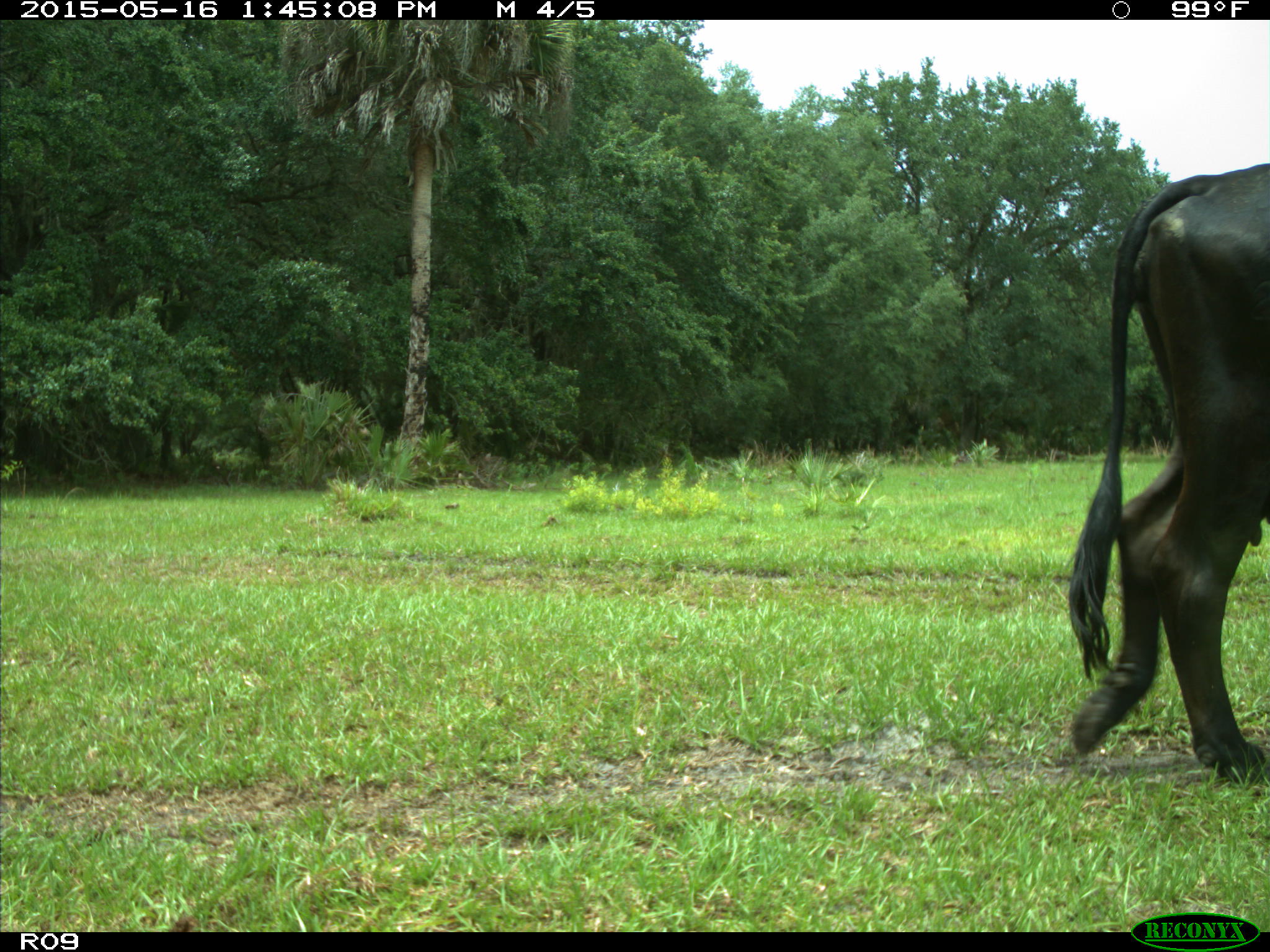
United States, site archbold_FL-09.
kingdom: Animalia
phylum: Chordata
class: Mammalia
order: Artiodactyla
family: Bovidae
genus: Bos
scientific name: Bos taurus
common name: domestic cow